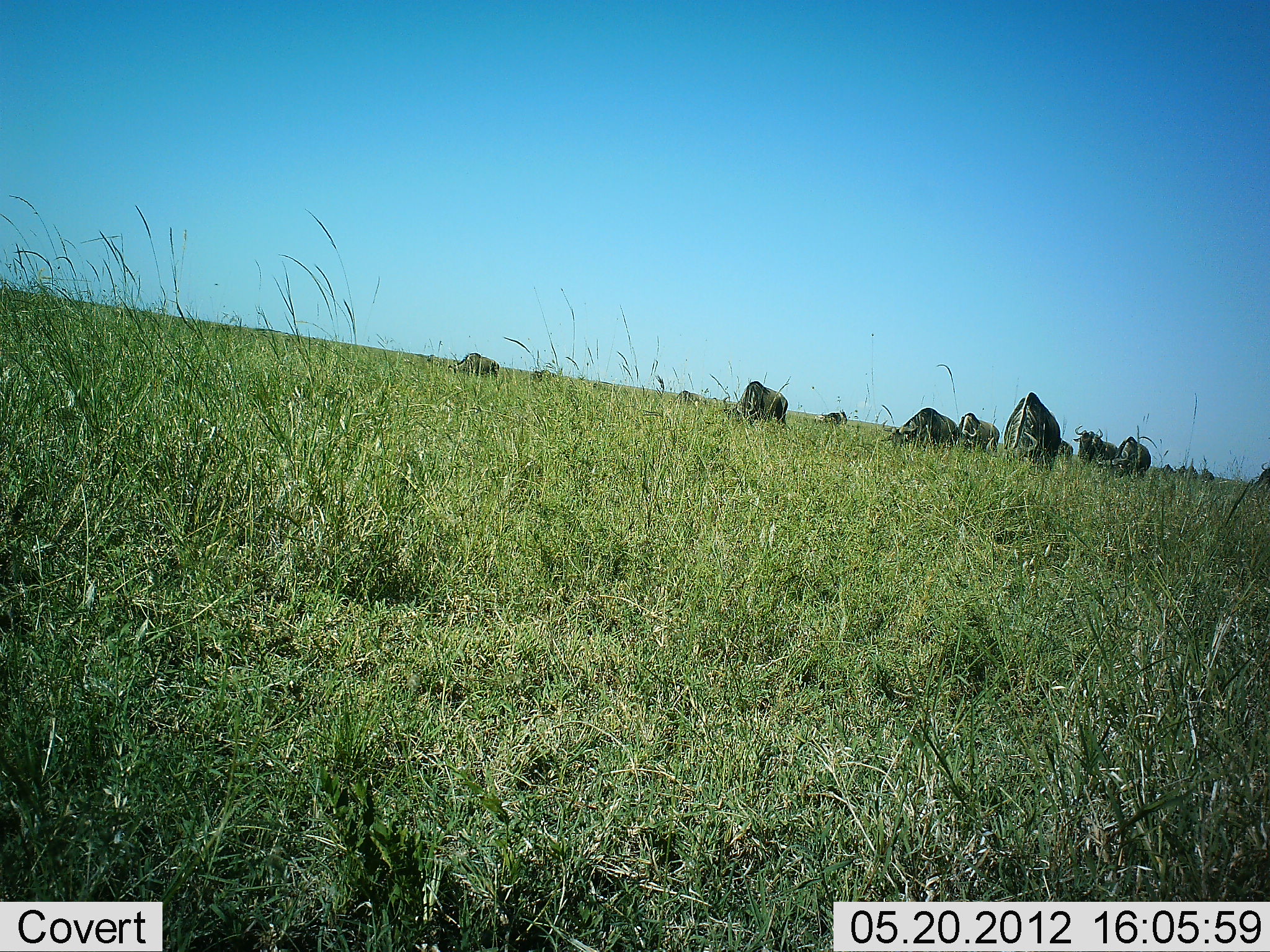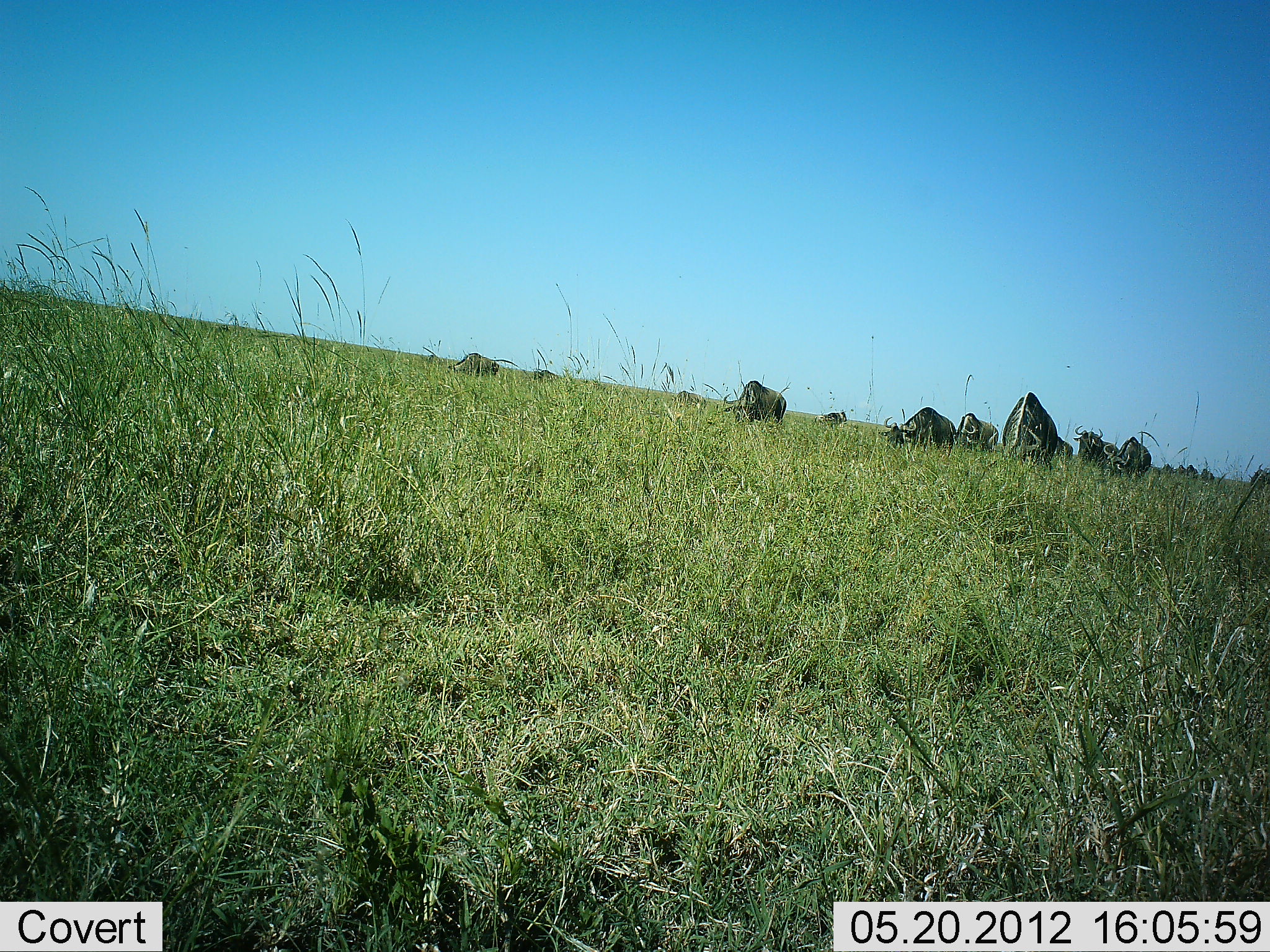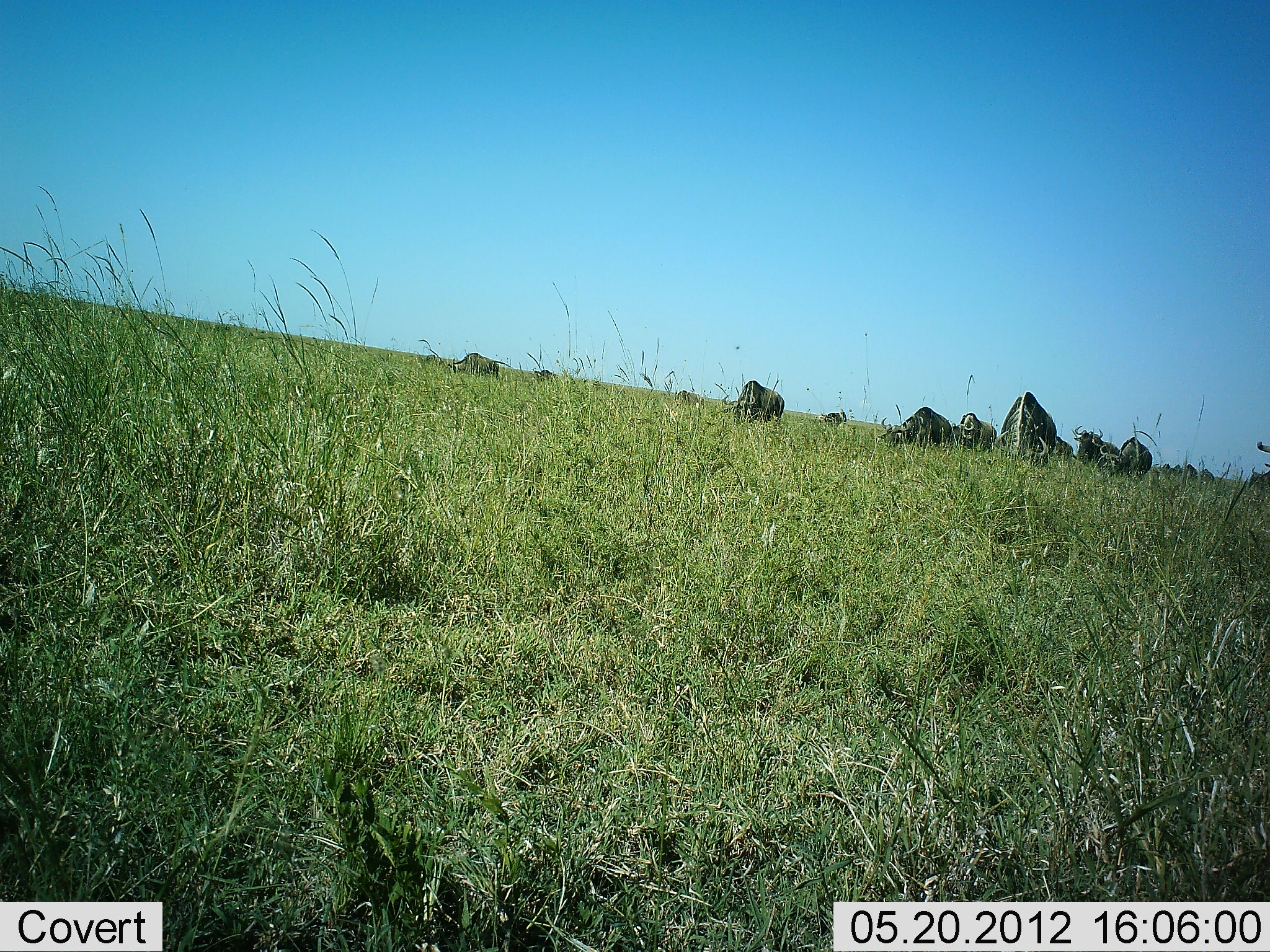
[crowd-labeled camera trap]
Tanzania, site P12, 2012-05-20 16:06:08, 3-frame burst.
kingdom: Animalia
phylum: Chordata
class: Mammalia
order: Artiodactyla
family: Bovidae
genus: Connochaetes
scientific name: Connochaetes taurinus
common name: blue wildebeest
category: wildebeest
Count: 10.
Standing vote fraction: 20%.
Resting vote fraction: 0%.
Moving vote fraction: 0%.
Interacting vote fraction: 0%.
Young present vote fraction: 0%.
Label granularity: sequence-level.